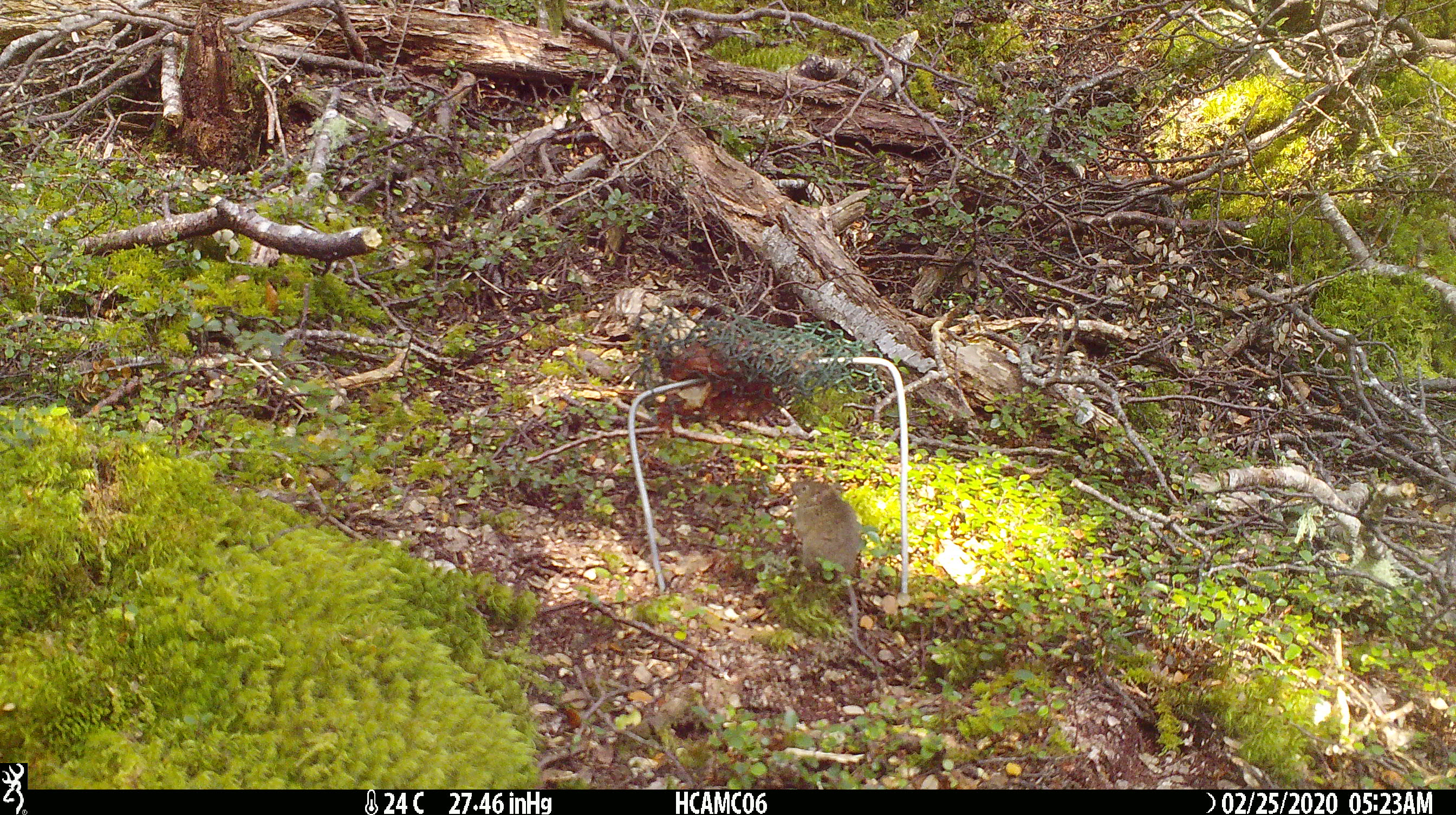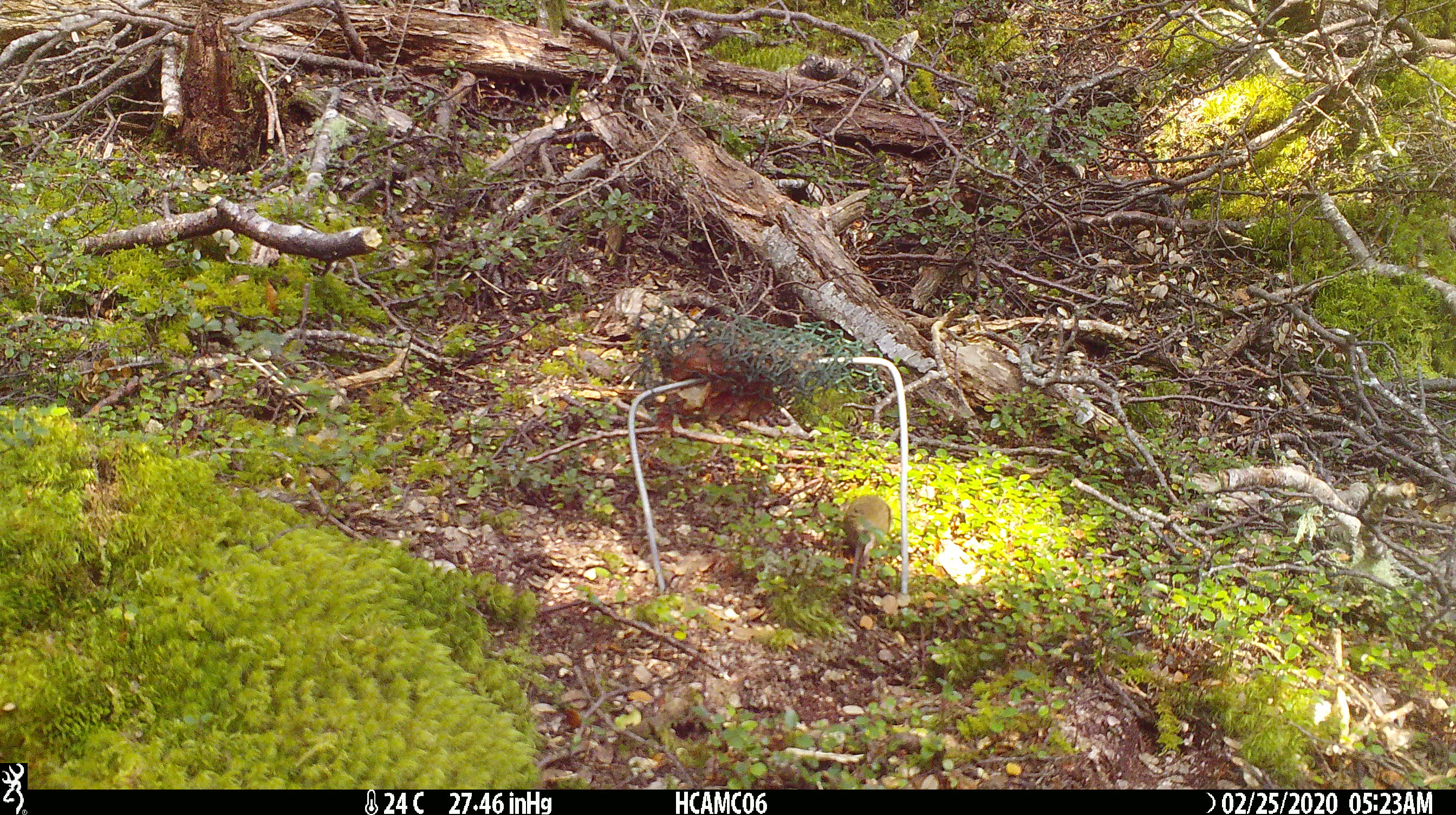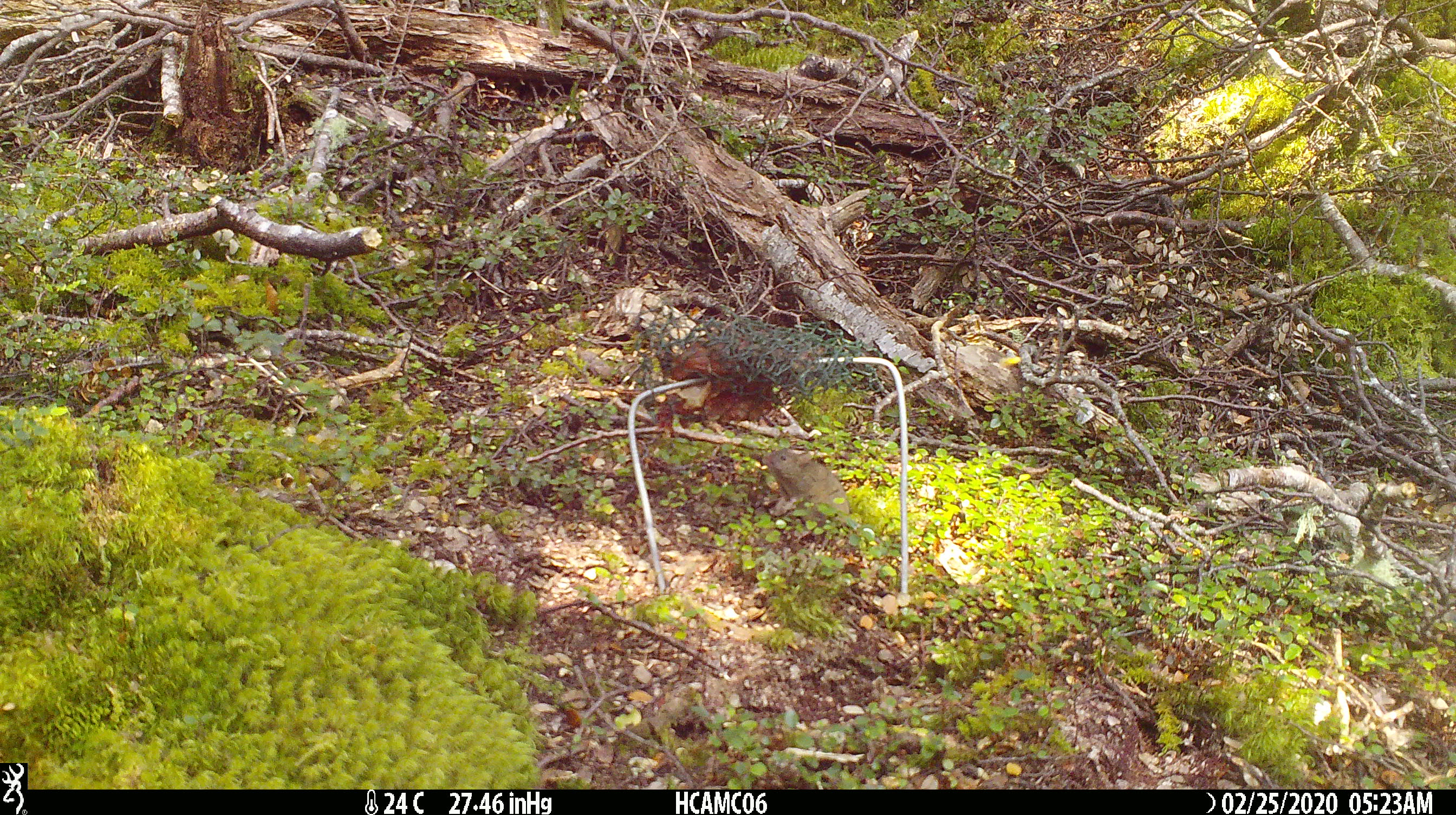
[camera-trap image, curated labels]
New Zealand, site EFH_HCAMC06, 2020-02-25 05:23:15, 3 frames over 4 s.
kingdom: Animalia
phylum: Chordata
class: Mammalia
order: Rodentia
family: Muridae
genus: Mus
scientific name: Mus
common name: mouse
Mouse (Mus).